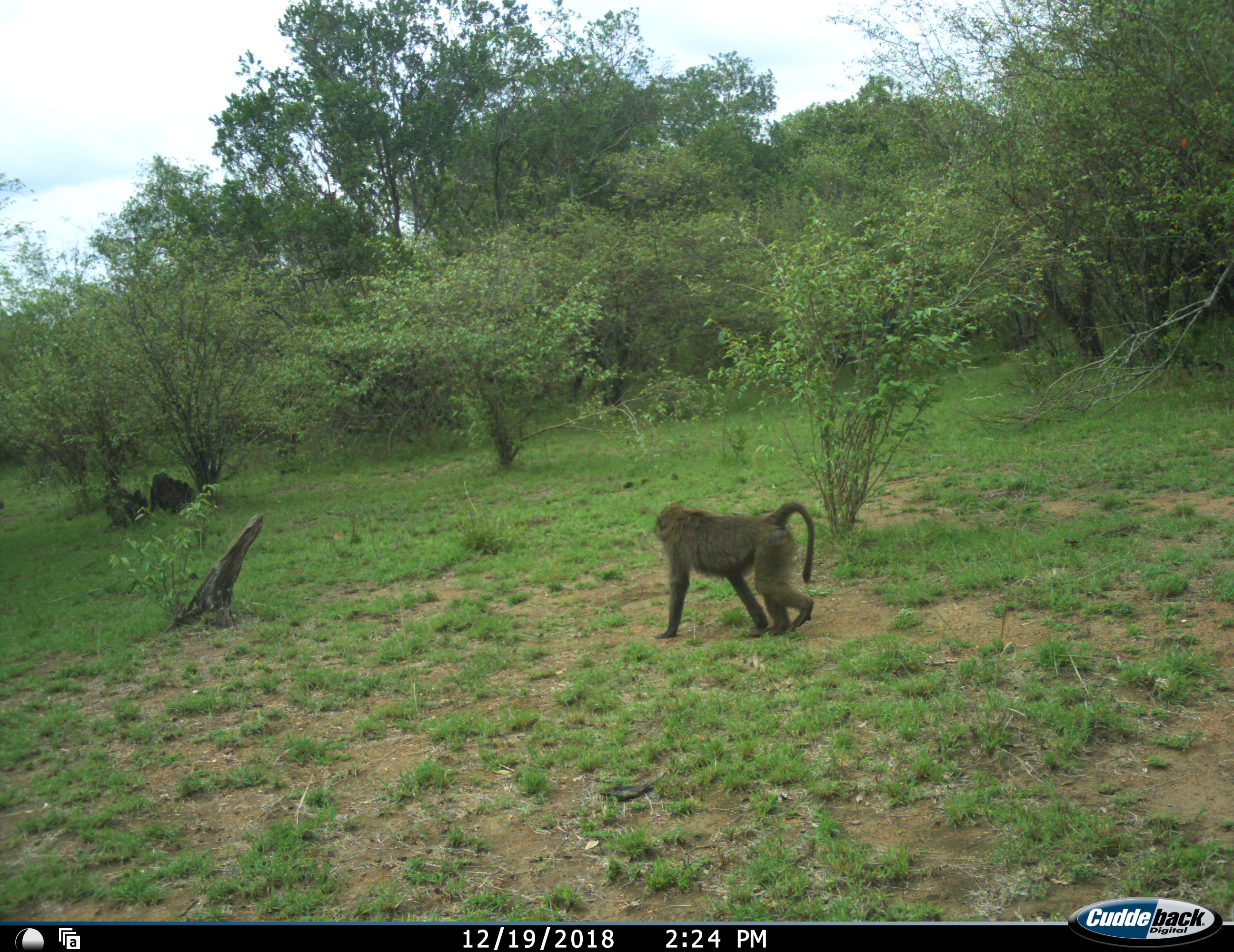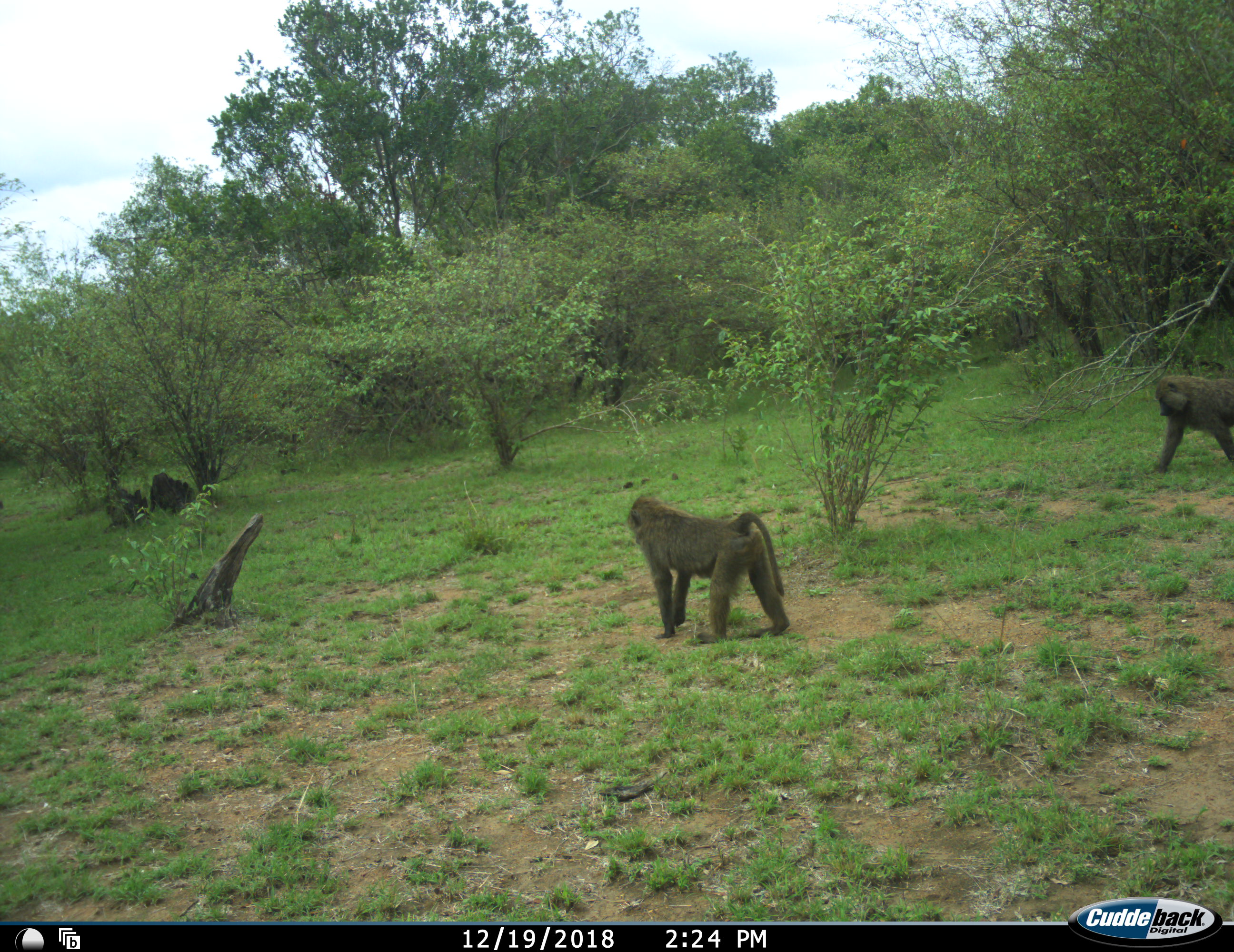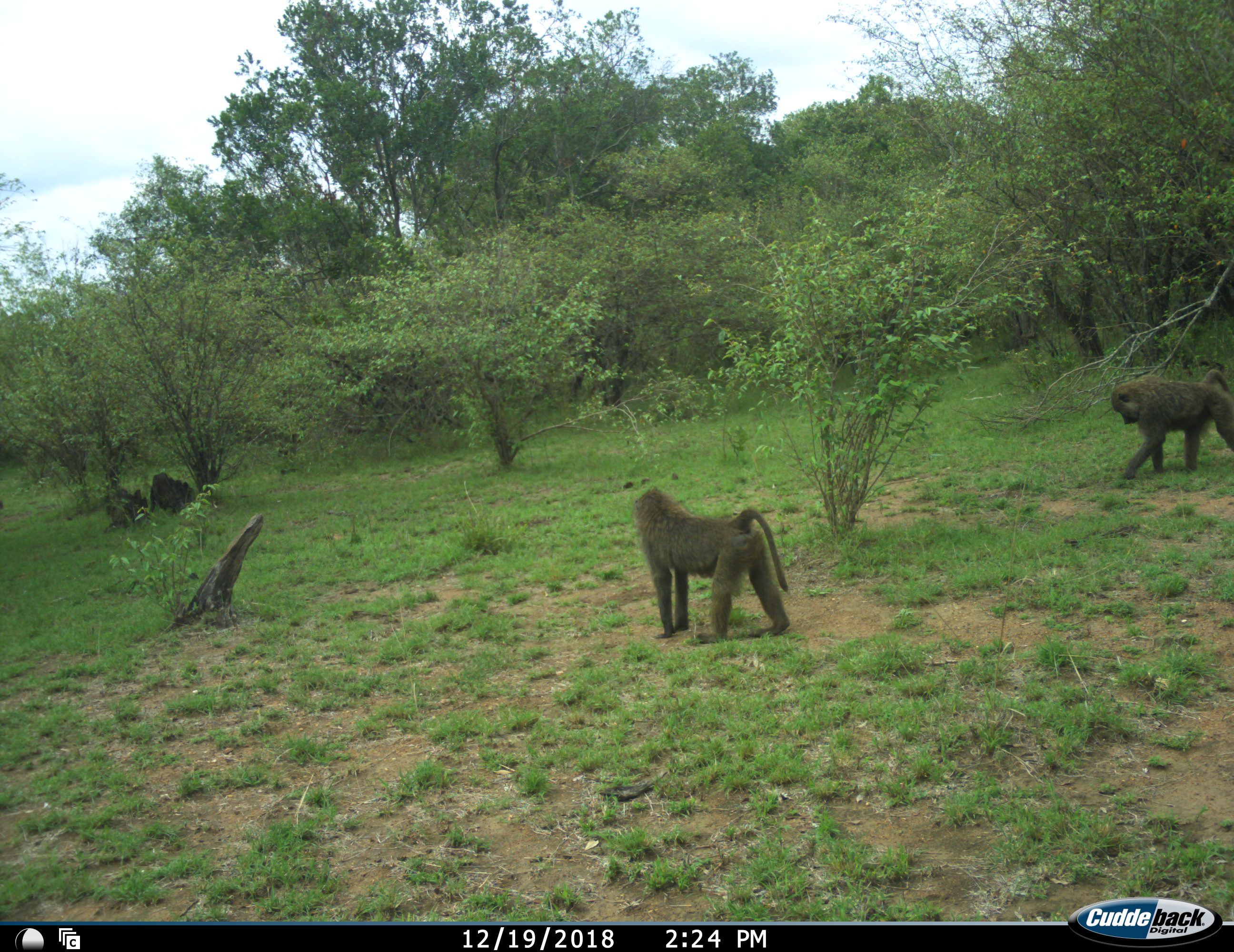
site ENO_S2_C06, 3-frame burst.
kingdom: Animalia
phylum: Chordata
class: Mammalia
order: Primates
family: Cercopithecidae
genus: Papio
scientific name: Papio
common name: baboon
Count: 2.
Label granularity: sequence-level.